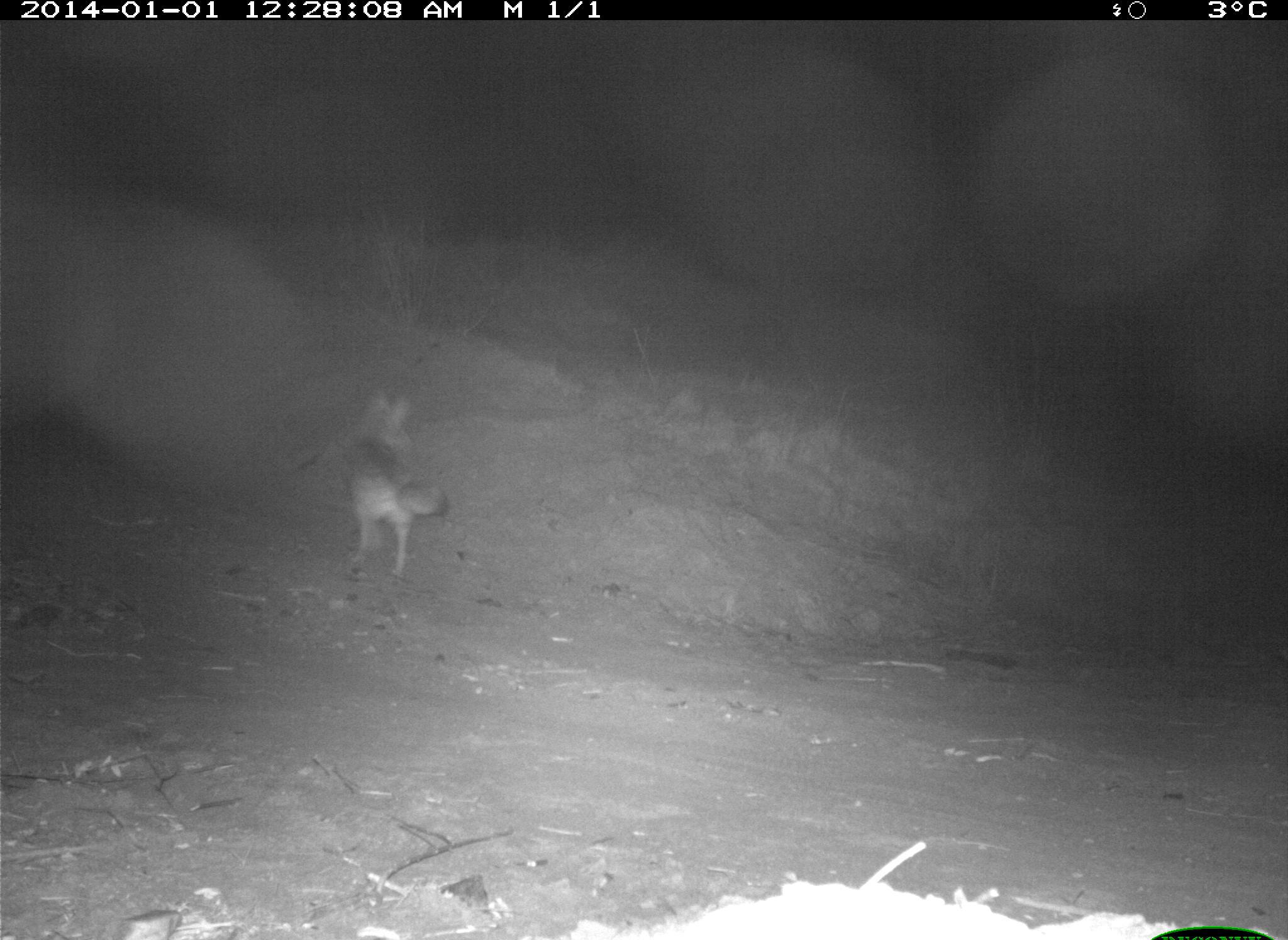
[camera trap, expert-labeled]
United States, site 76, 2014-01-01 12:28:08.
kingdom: Animalia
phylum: Chordata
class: Mammalia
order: Carnivora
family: Canidae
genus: Canis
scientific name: Canis latrans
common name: coyote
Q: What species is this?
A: Coyote (Canis latrans).